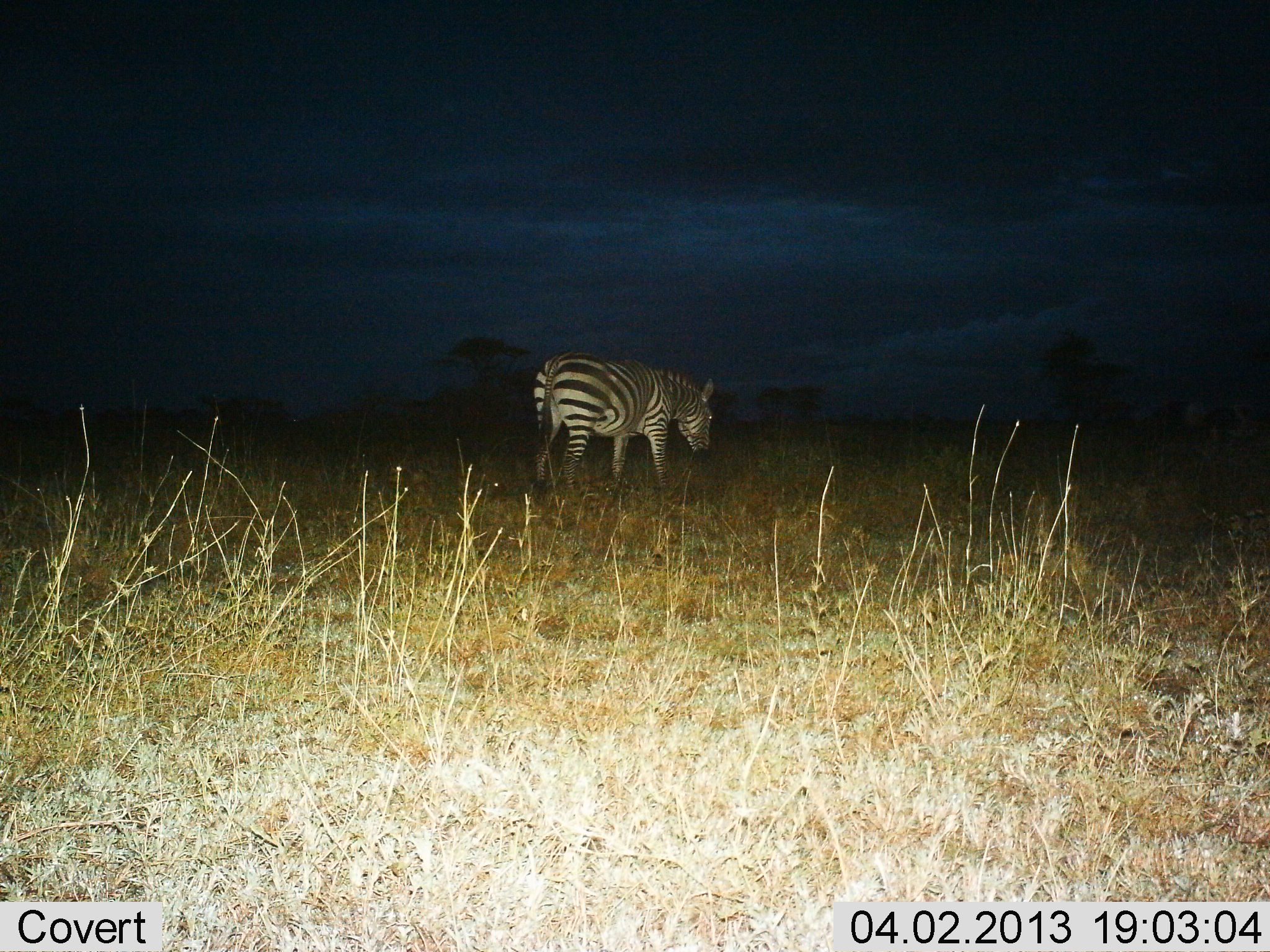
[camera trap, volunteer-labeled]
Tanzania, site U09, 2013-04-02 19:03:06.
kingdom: Animalia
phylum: Chordata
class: Mammalia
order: Perissodactyla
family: Equidae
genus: Equus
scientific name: Equus quagga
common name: plains zebra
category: zebra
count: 1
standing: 50%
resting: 3%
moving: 31%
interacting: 0%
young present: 0%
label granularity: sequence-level